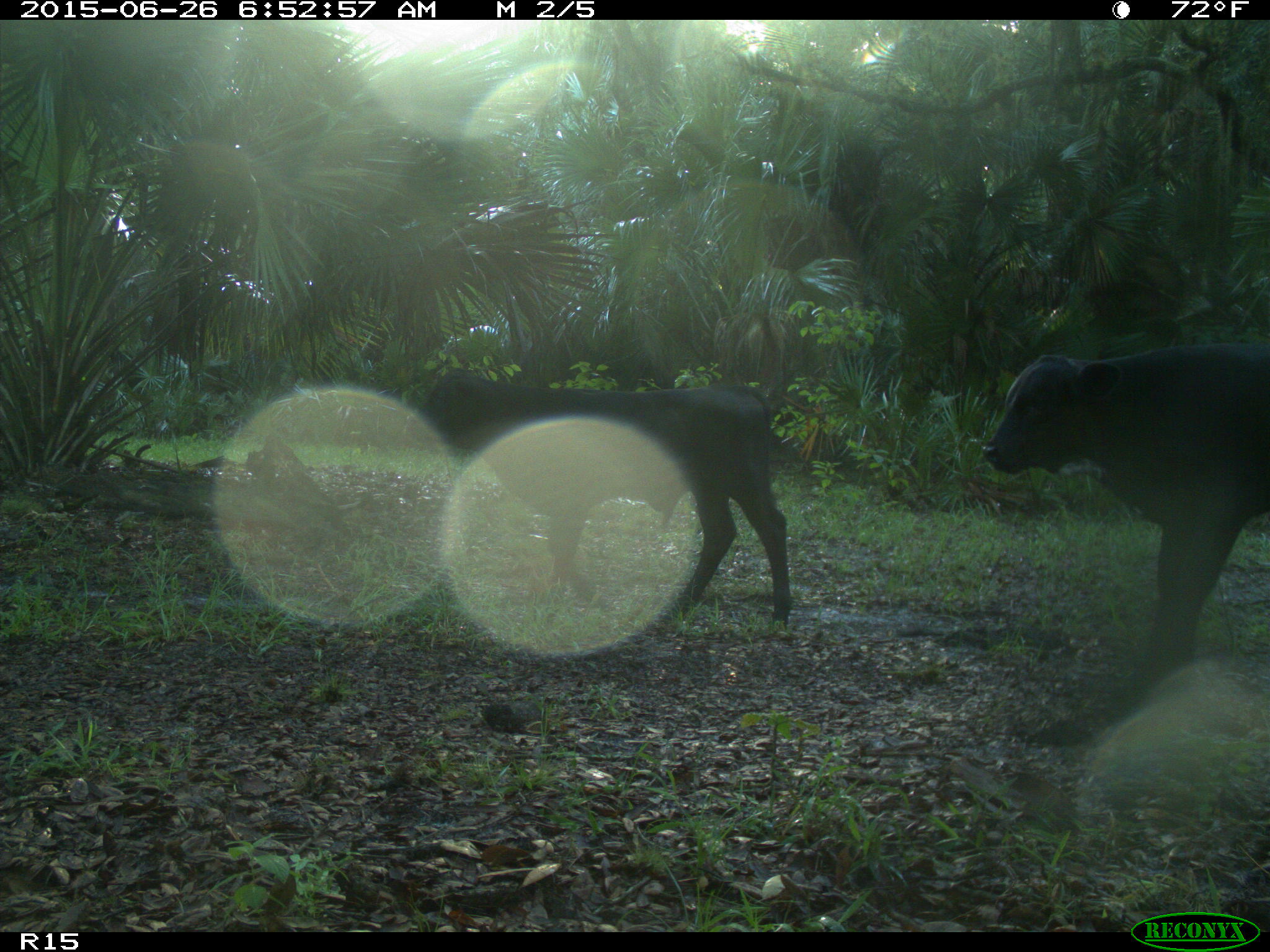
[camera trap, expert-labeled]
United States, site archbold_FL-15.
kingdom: Animalia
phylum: Chordata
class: Mammalia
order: Artiodactyla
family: Bovidae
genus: Bos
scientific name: Bos taurus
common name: domestic cow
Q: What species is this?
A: Bos taurus (domestic cow).